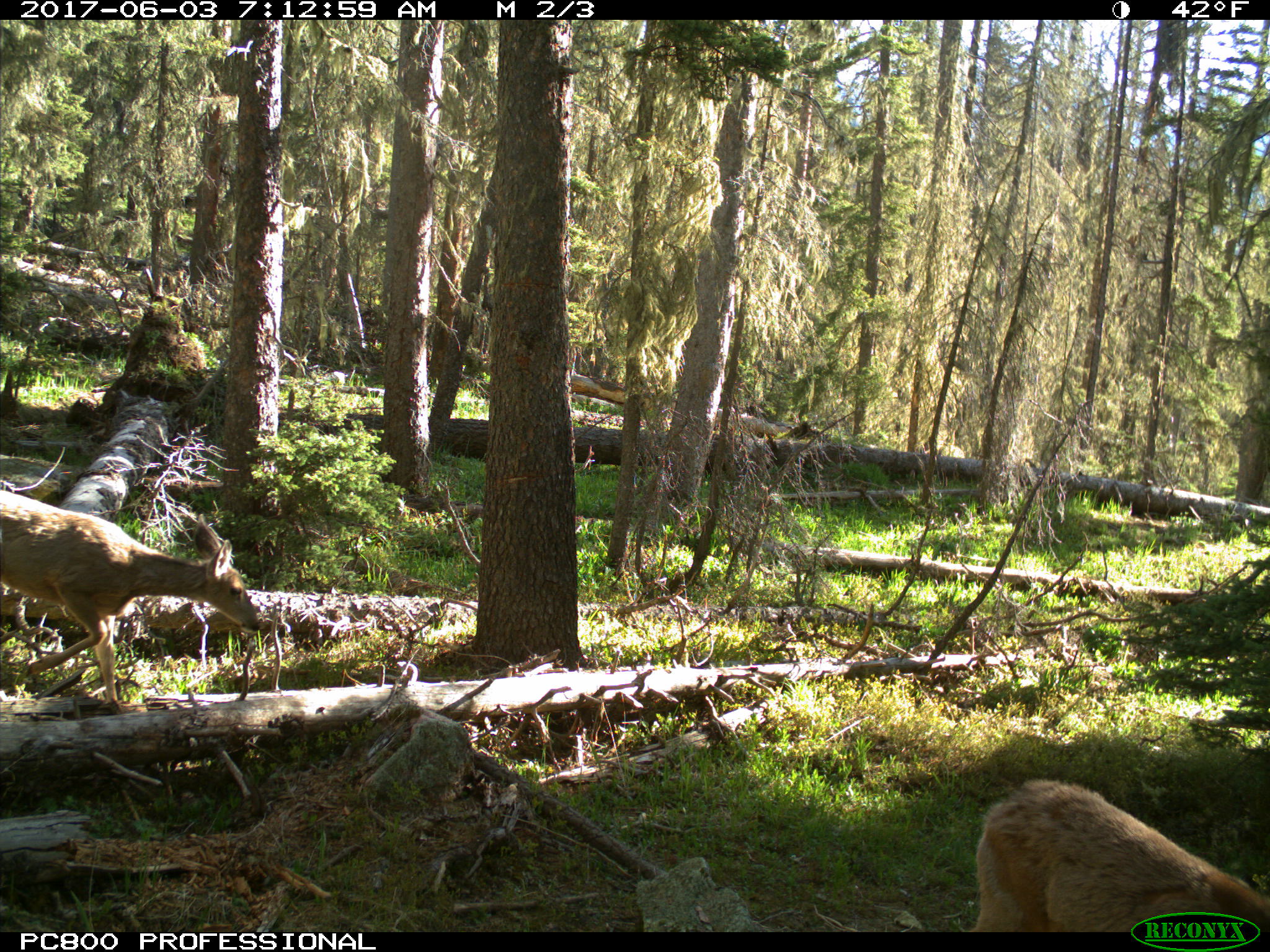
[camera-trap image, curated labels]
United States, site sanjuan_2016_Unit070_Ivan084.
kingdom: Animalia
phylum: Chordata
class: Mammalia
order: Artiodactyla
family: Cervidae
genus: Odocoileus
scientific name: Odocoileus hemionus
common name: mule deer